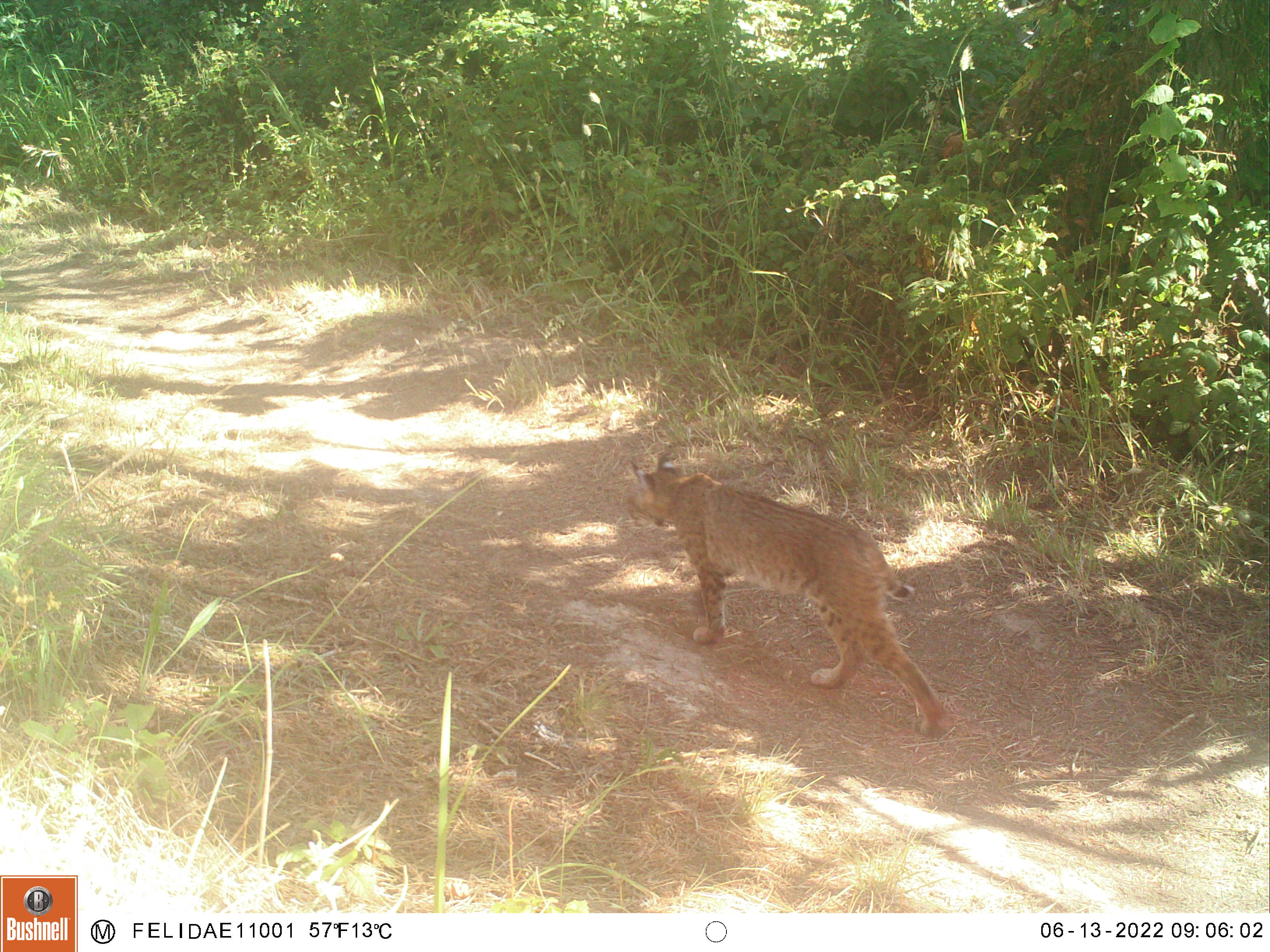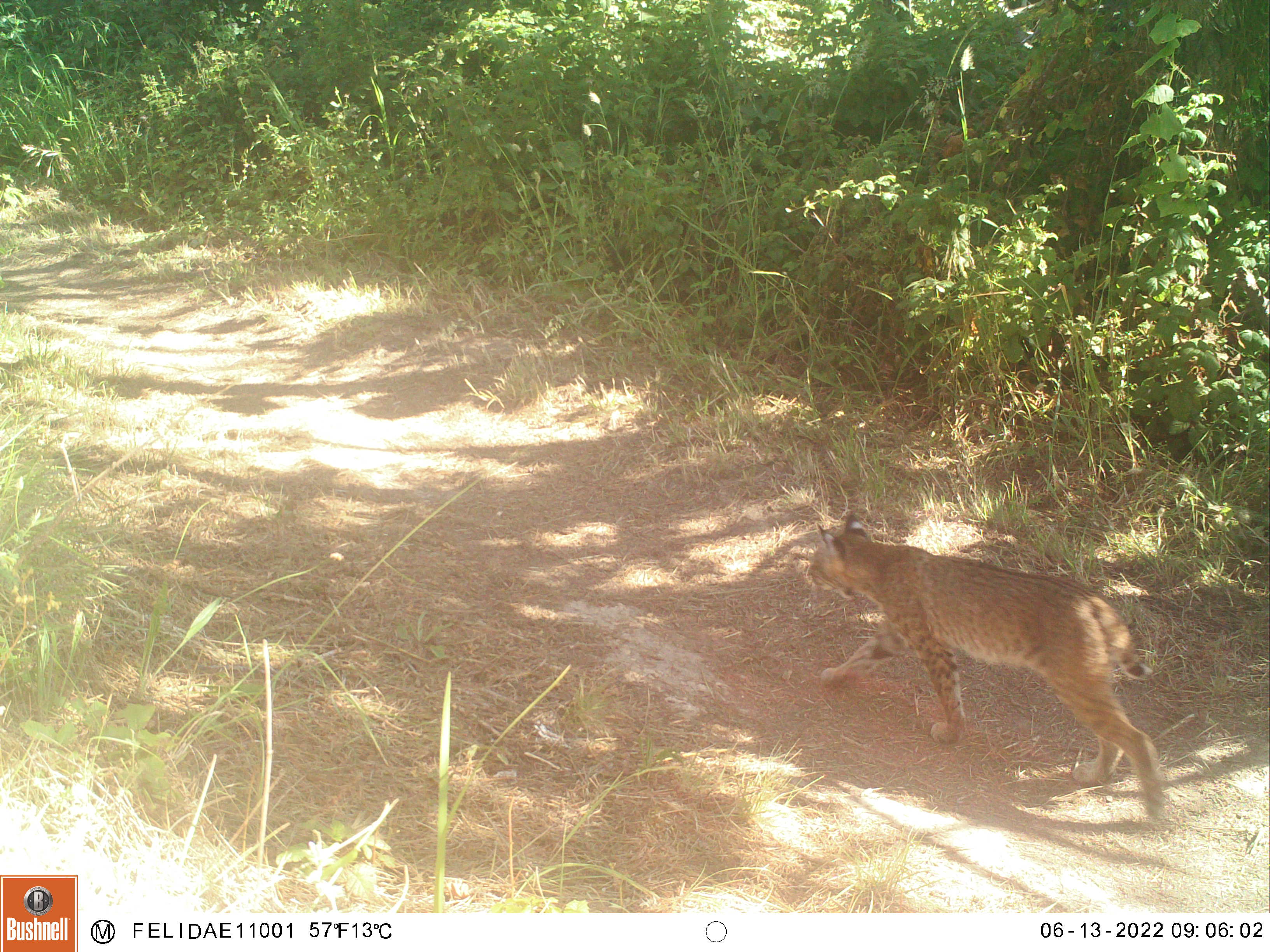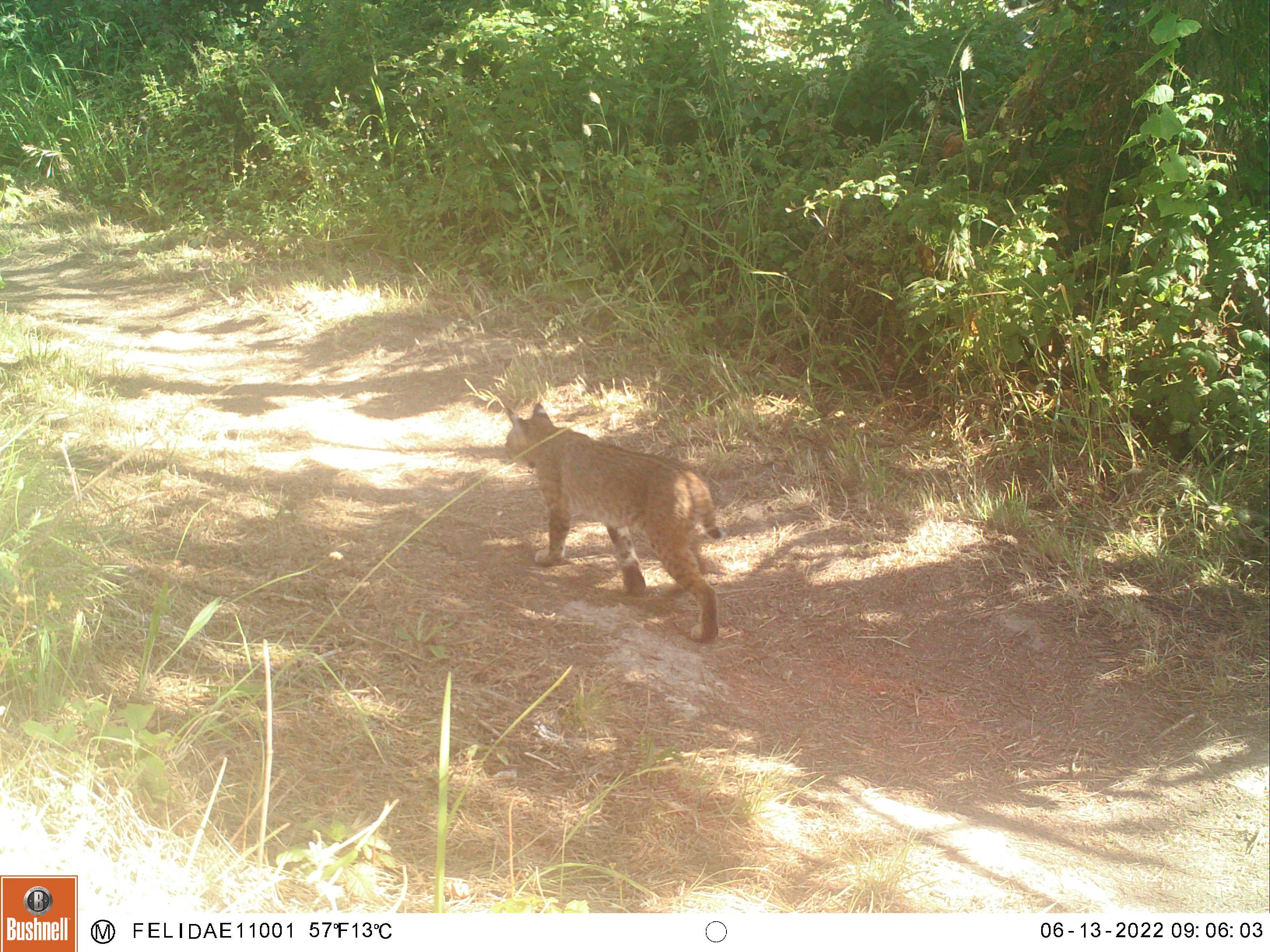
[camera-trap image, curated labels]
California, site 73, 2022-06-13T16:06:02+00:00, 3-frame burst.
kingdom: Animalia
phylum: Chordata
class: Mammalia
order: Carnivora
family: Felidae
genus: Lynx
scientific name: Lynx rufus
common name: bobcat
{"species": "bobcat (Lynx rufus)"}